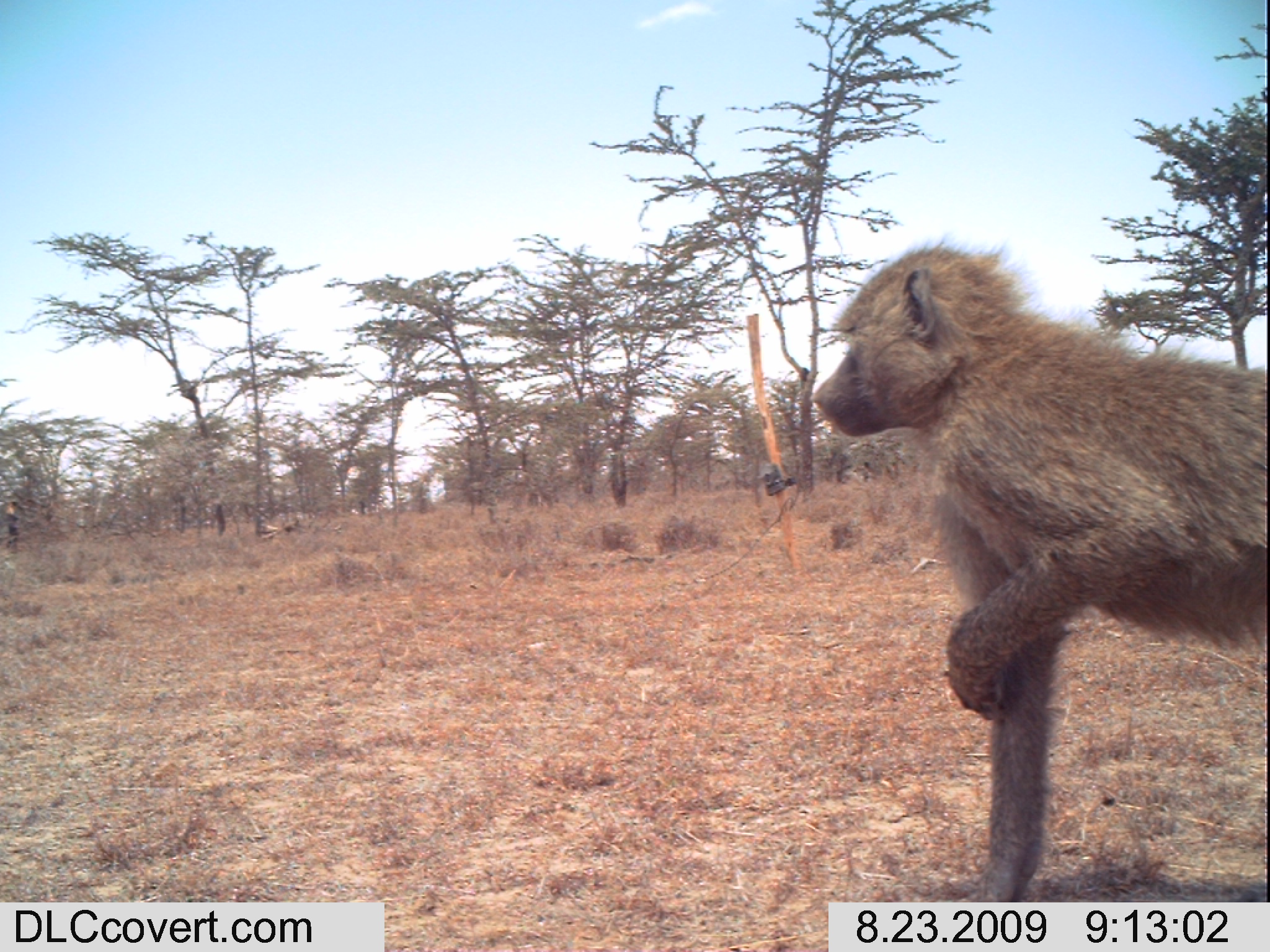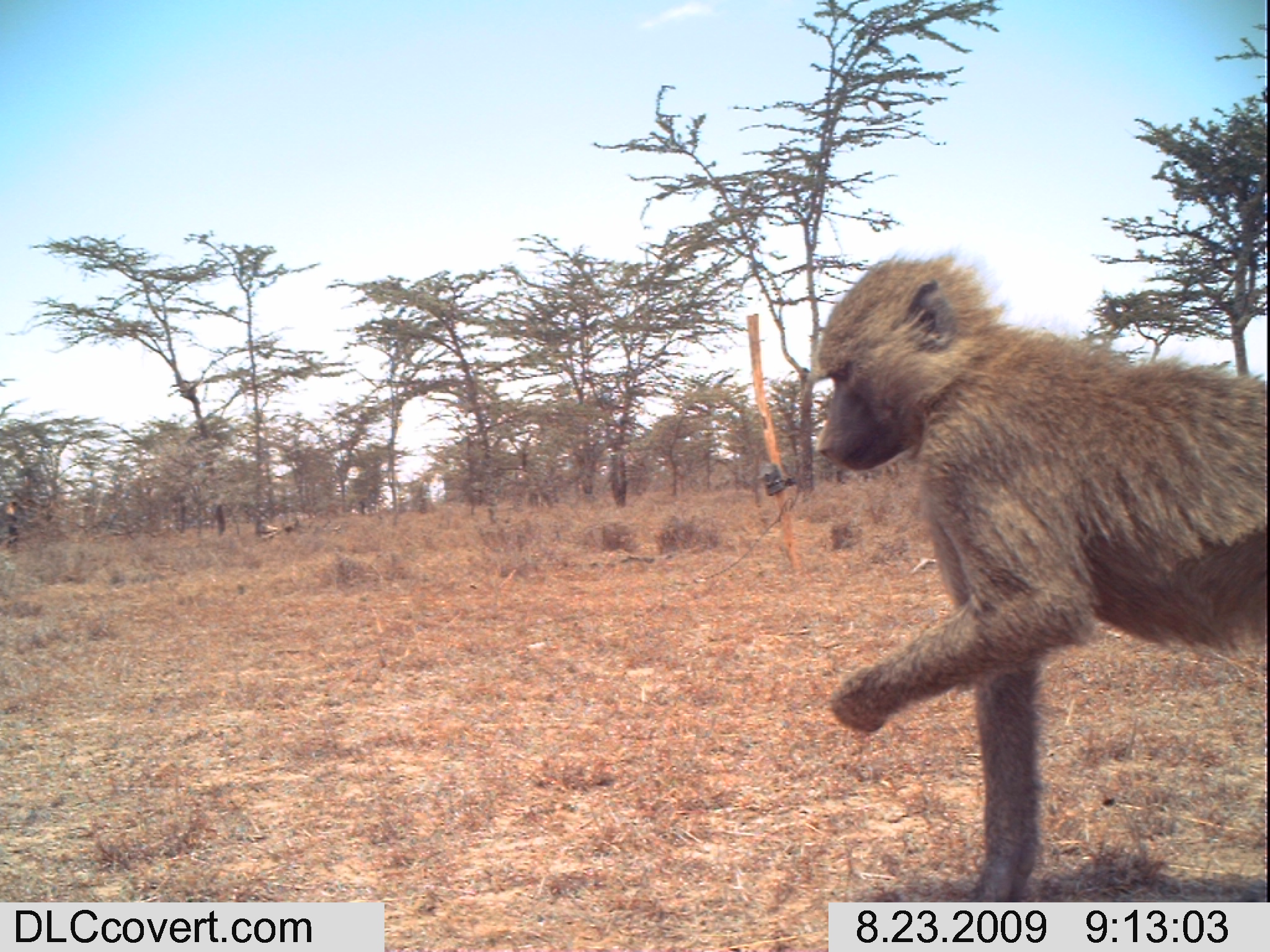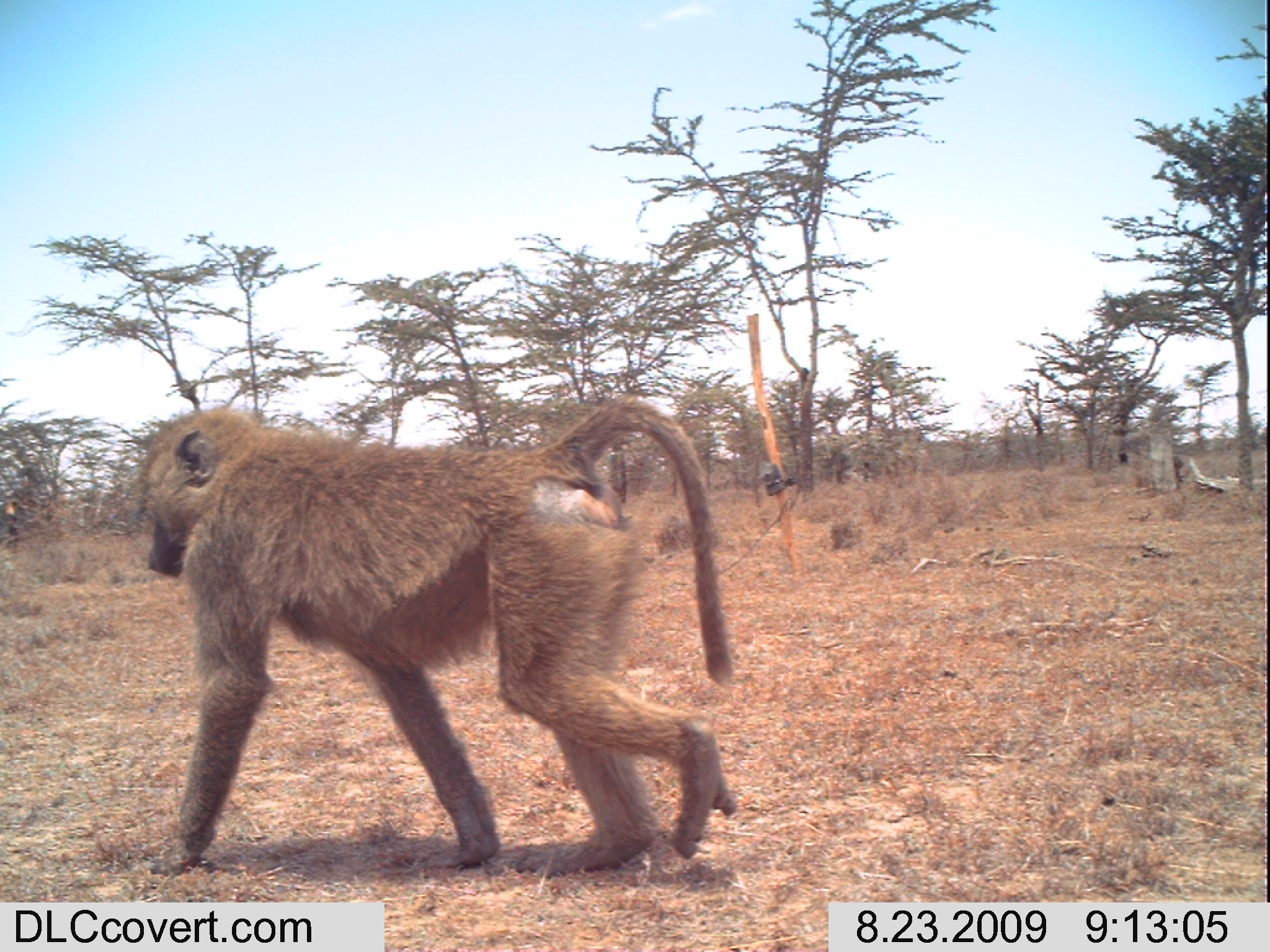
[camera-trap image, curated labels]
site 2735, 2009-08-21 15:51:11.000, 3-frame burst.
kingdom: Animalia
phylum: Chordata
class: Mammalia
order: Artiodactyla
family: Bovidae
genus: Bos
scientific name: Bos taurus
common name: domestic cattle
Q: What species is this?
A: Bos taurus (domestic cattle).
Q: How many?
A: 4.